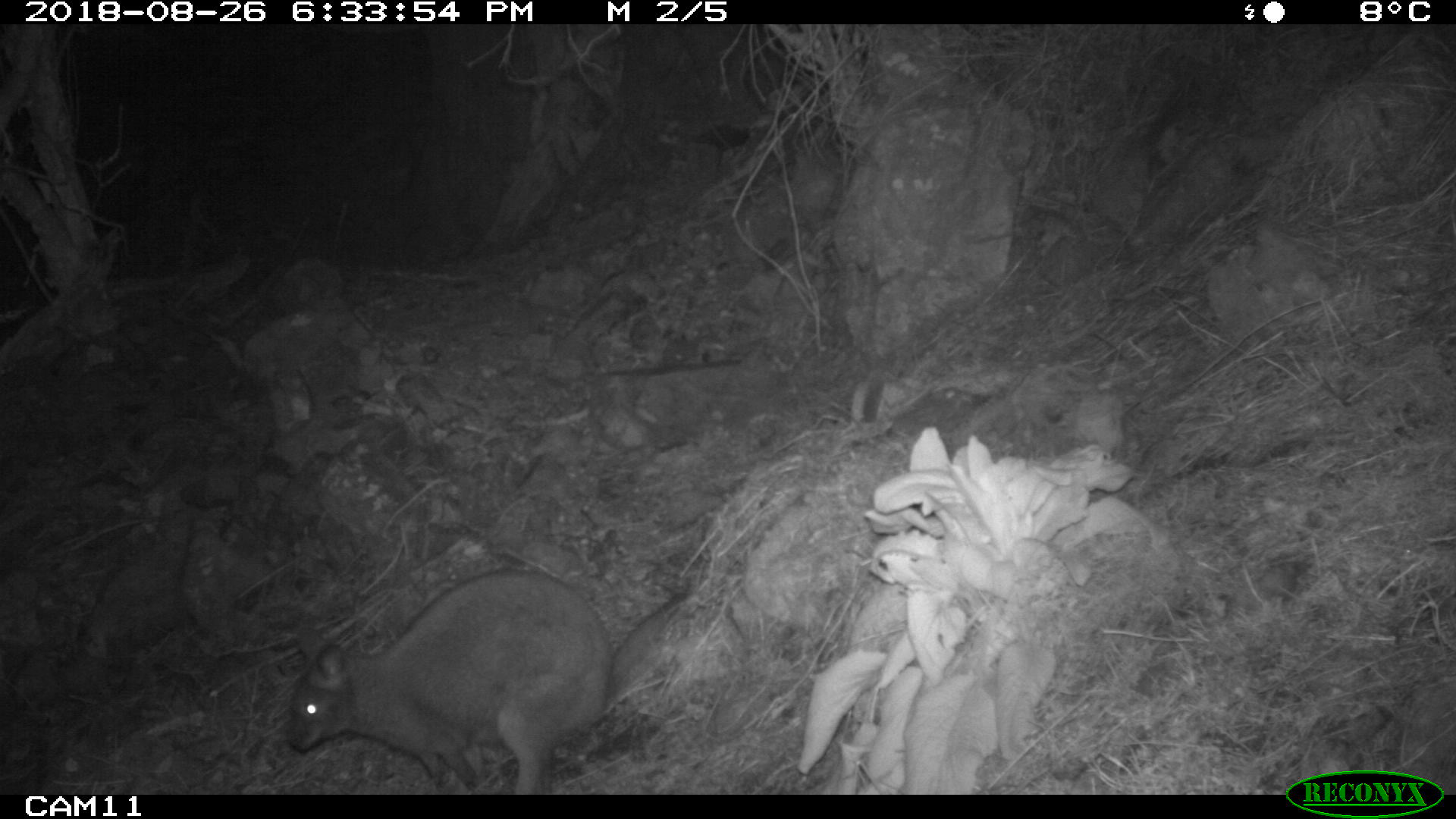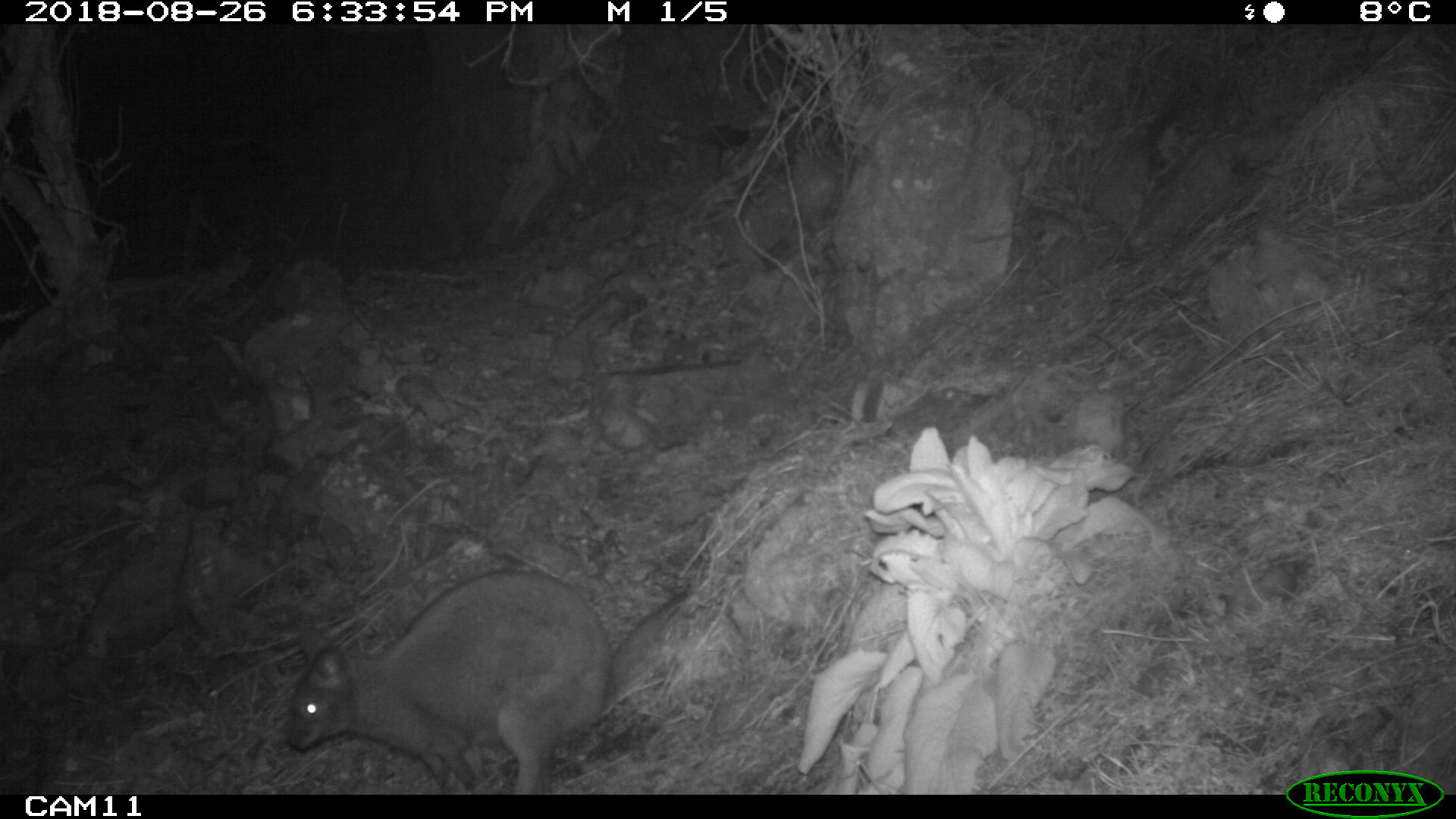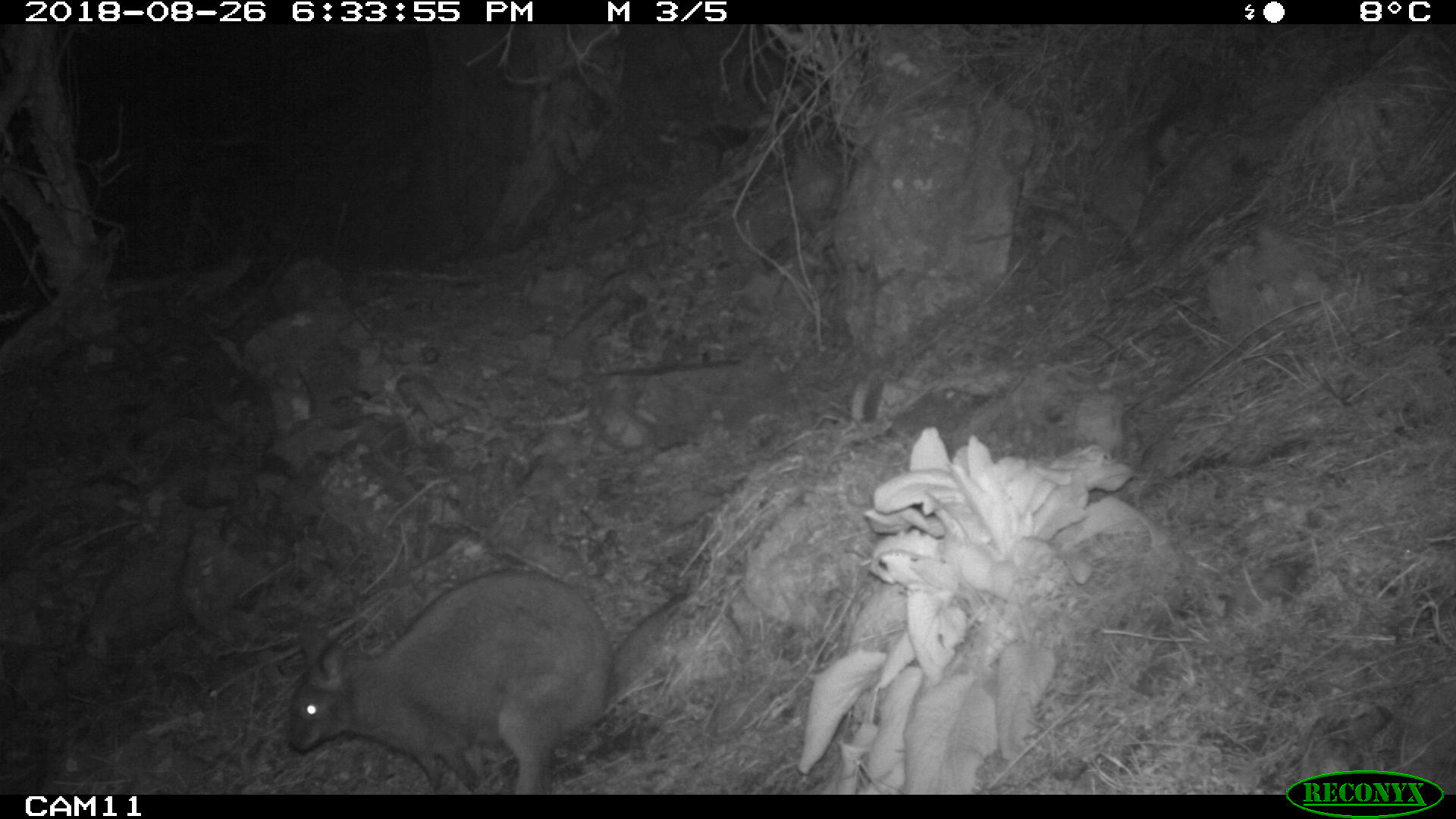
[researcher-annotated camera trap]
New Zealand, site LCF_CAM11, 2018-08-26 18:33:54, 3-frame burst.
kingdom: Animalia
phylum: Chordata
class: Mammalia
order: Diprotodontia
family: Macropodidae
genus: Notamacropus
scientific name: Notamacropus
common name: wallaby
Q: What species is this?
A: Wallaby (Notamacropus).